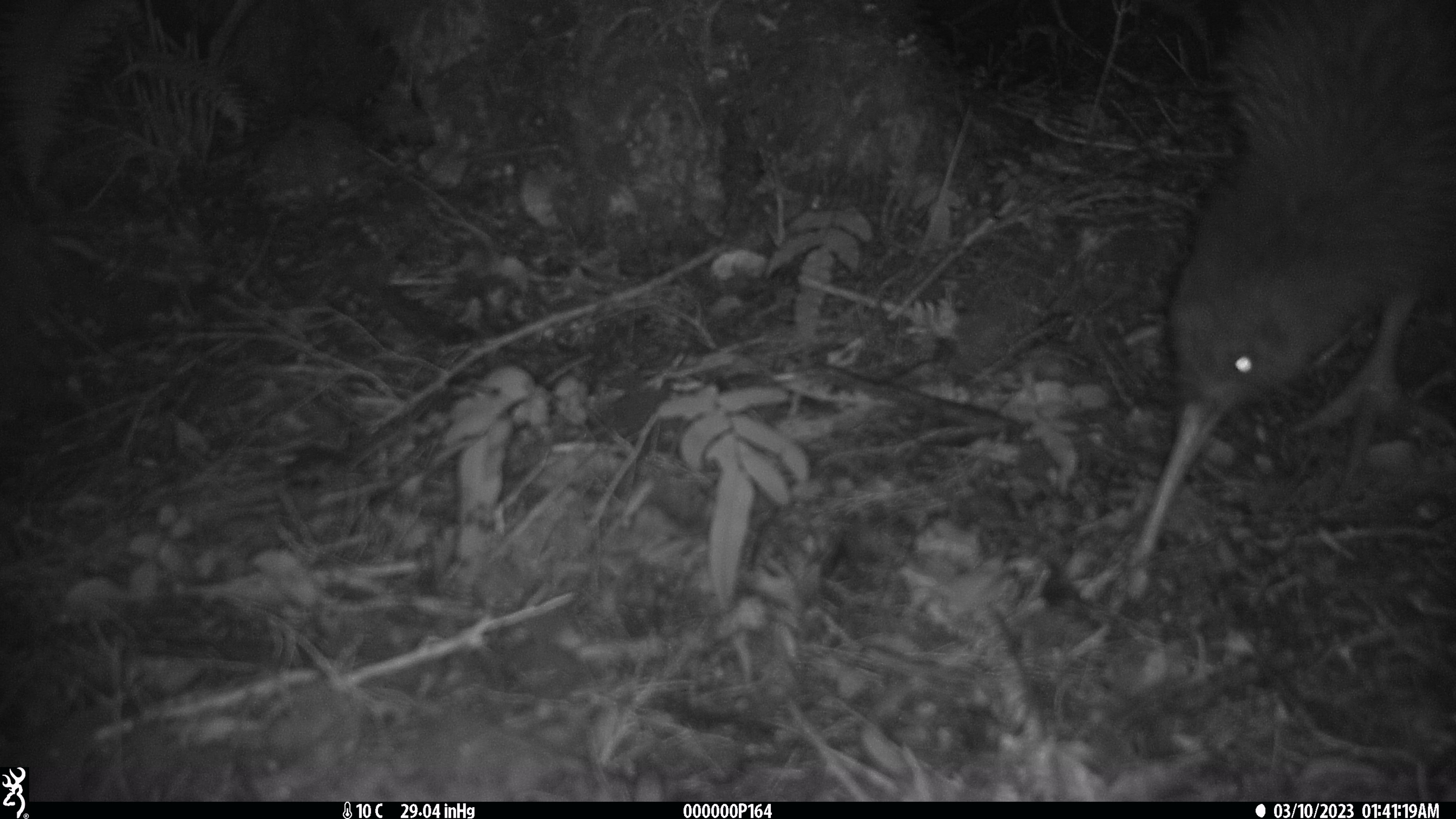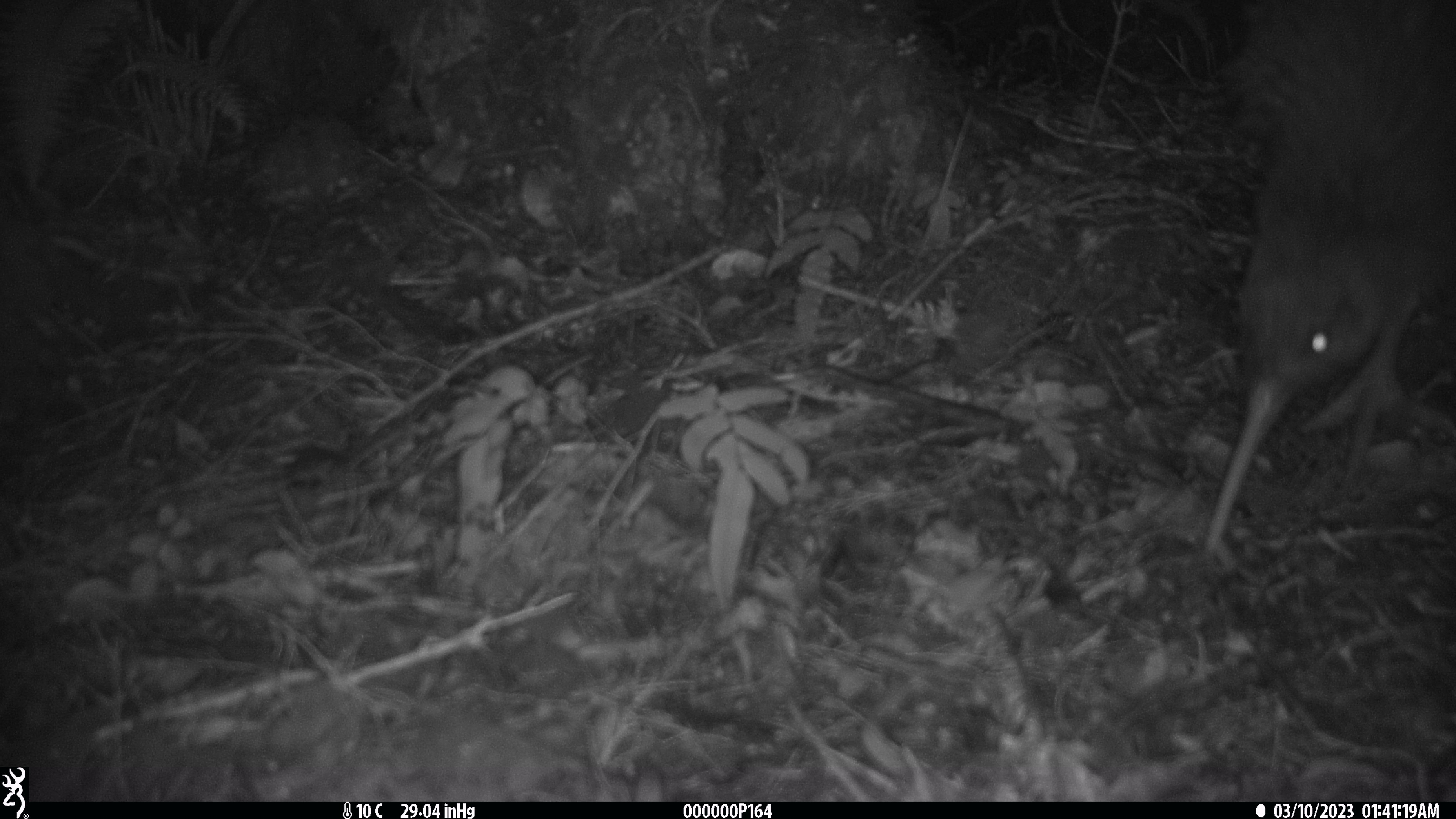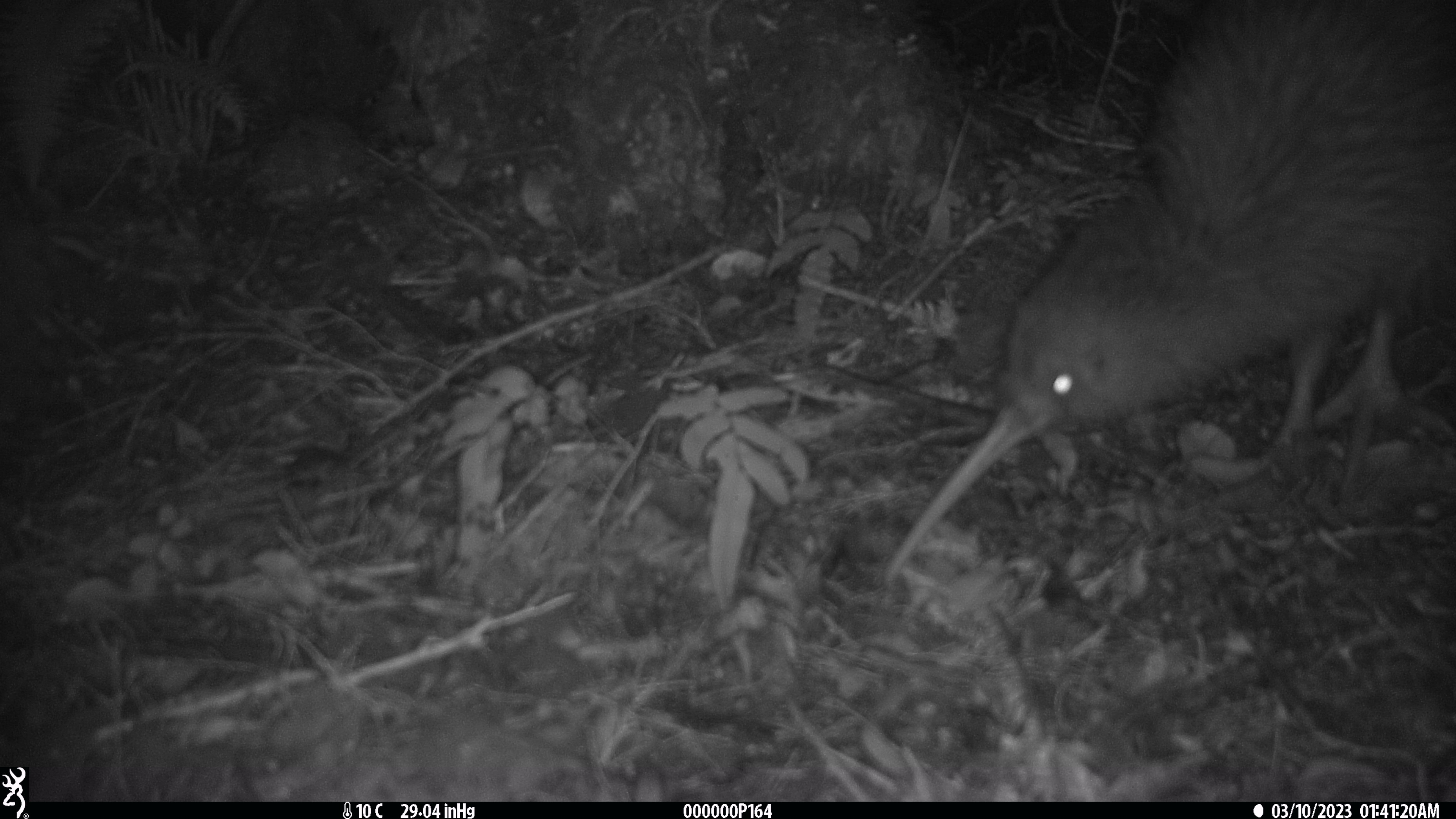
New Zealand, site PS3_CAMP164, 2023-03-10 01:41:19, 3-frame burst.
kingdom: Animalia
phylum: Chordata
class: Aves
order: Apterygiformes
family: Apterygidae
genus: Apteryx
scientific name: Apteryx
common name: kiwi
Kiwi (Apteryx).